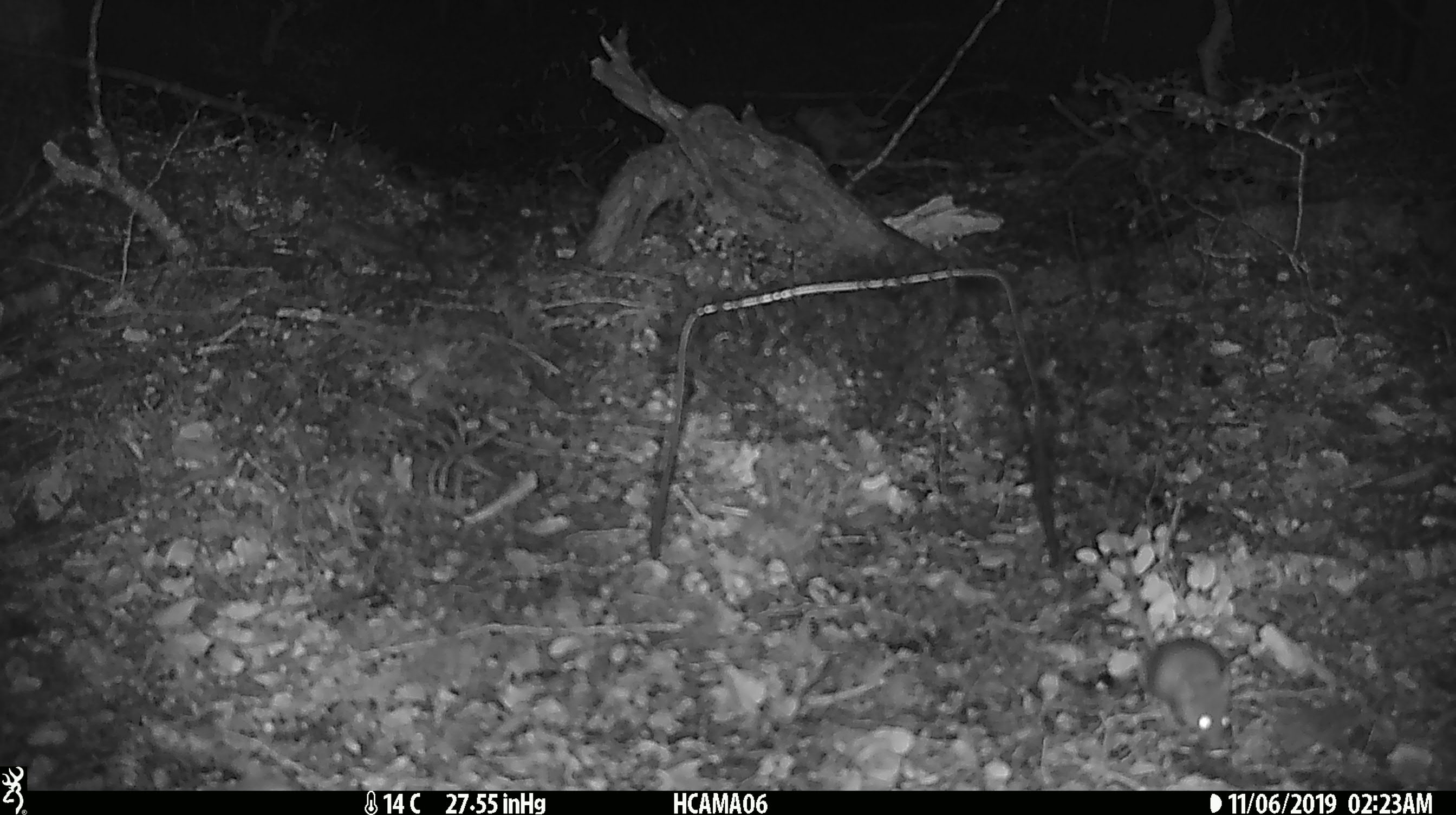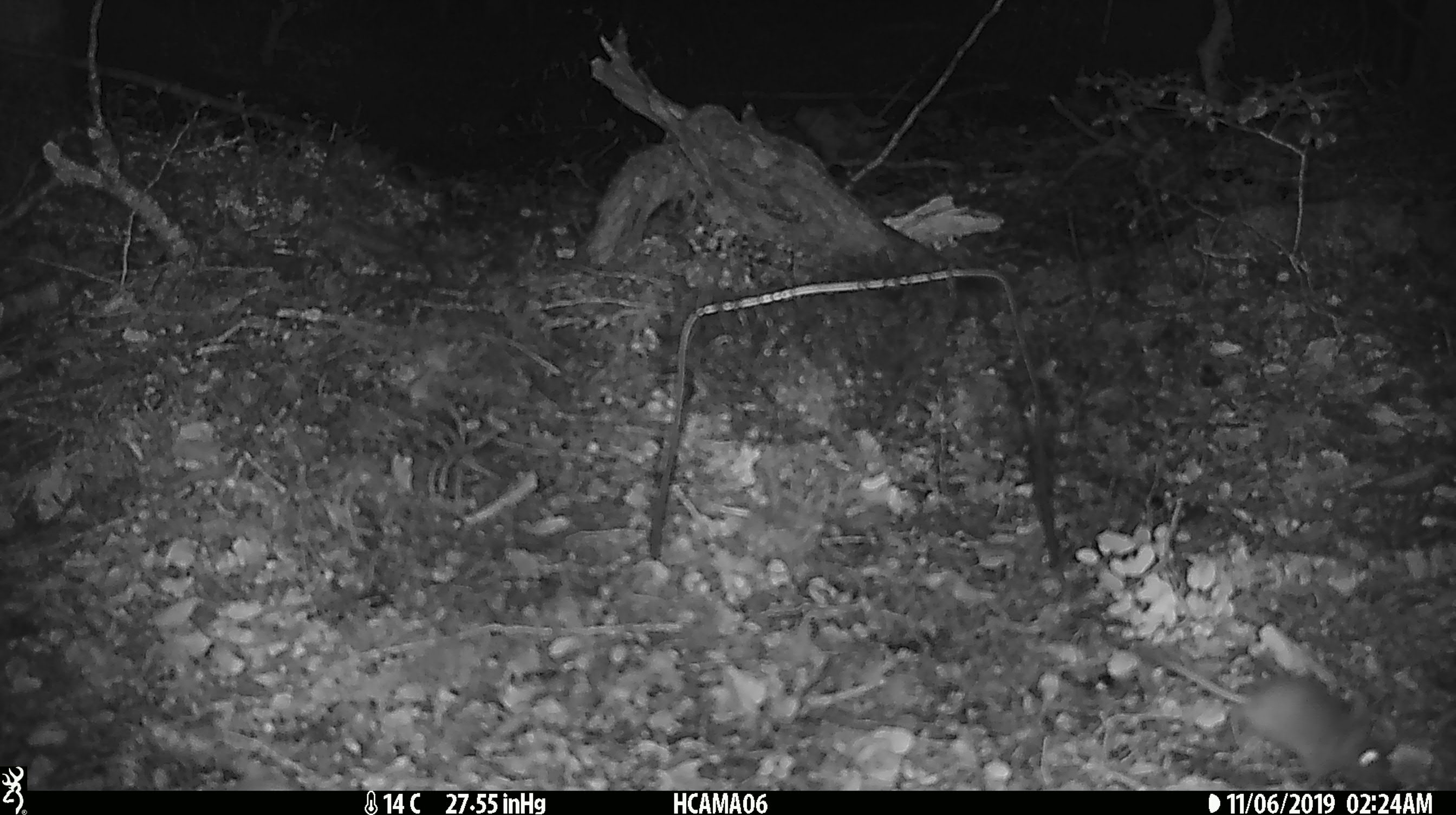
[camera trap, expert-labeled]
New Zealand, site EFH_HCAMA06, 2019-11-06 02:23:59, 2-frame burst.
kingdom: Animalia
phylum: Chordata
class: Mammalia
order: Rodentia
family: Muridae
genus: Mus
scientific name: Mus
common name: mouse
Mouse (Mus).